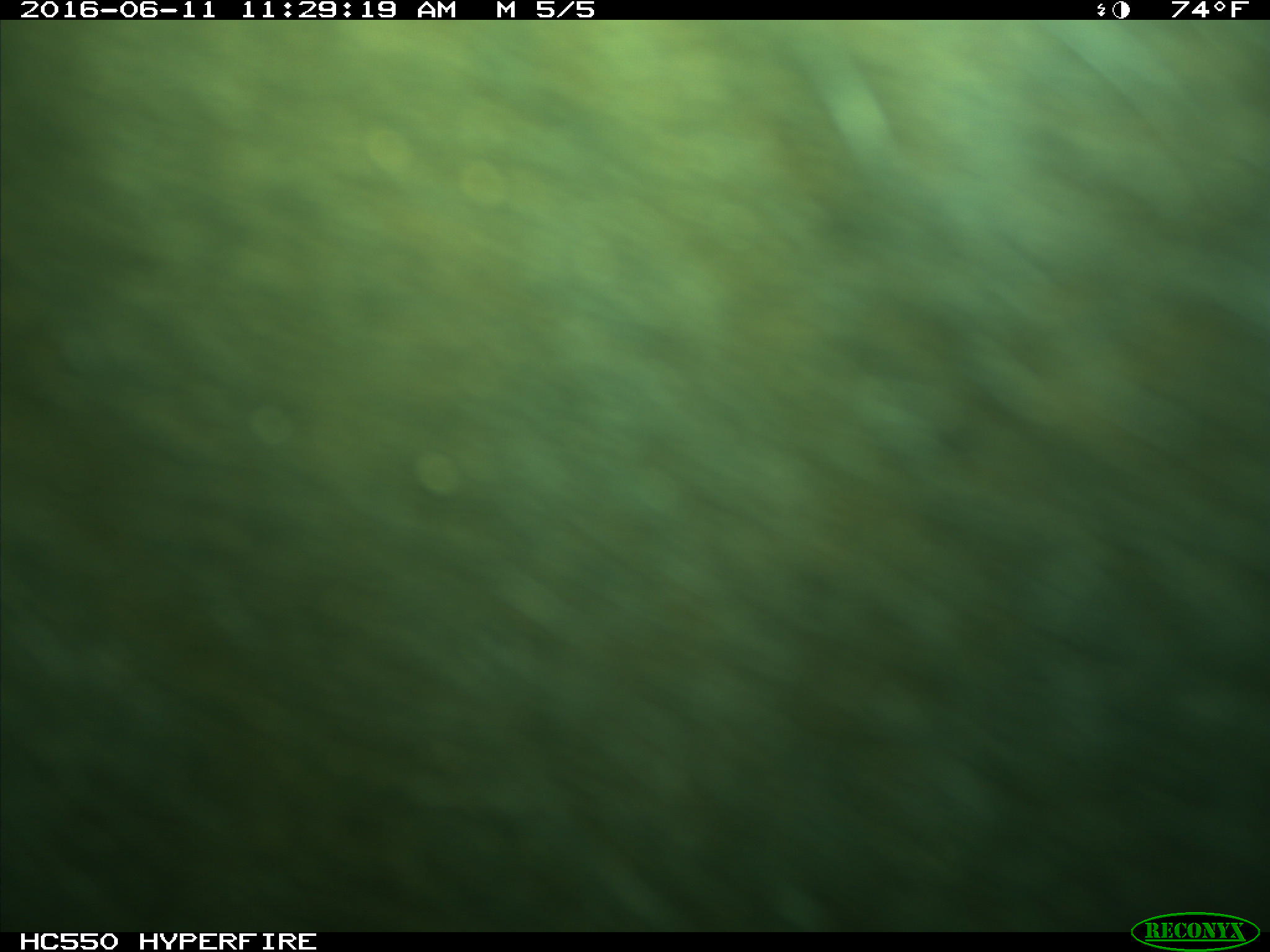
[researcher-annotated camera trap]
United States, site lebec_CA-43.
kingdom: Animalia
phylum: Chordata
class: Mammalia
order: Artiodactyla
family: Bovidae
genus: Bos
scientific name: Bos taurus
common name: domestic cow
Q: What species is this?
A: Bos taurus (domestic cow).